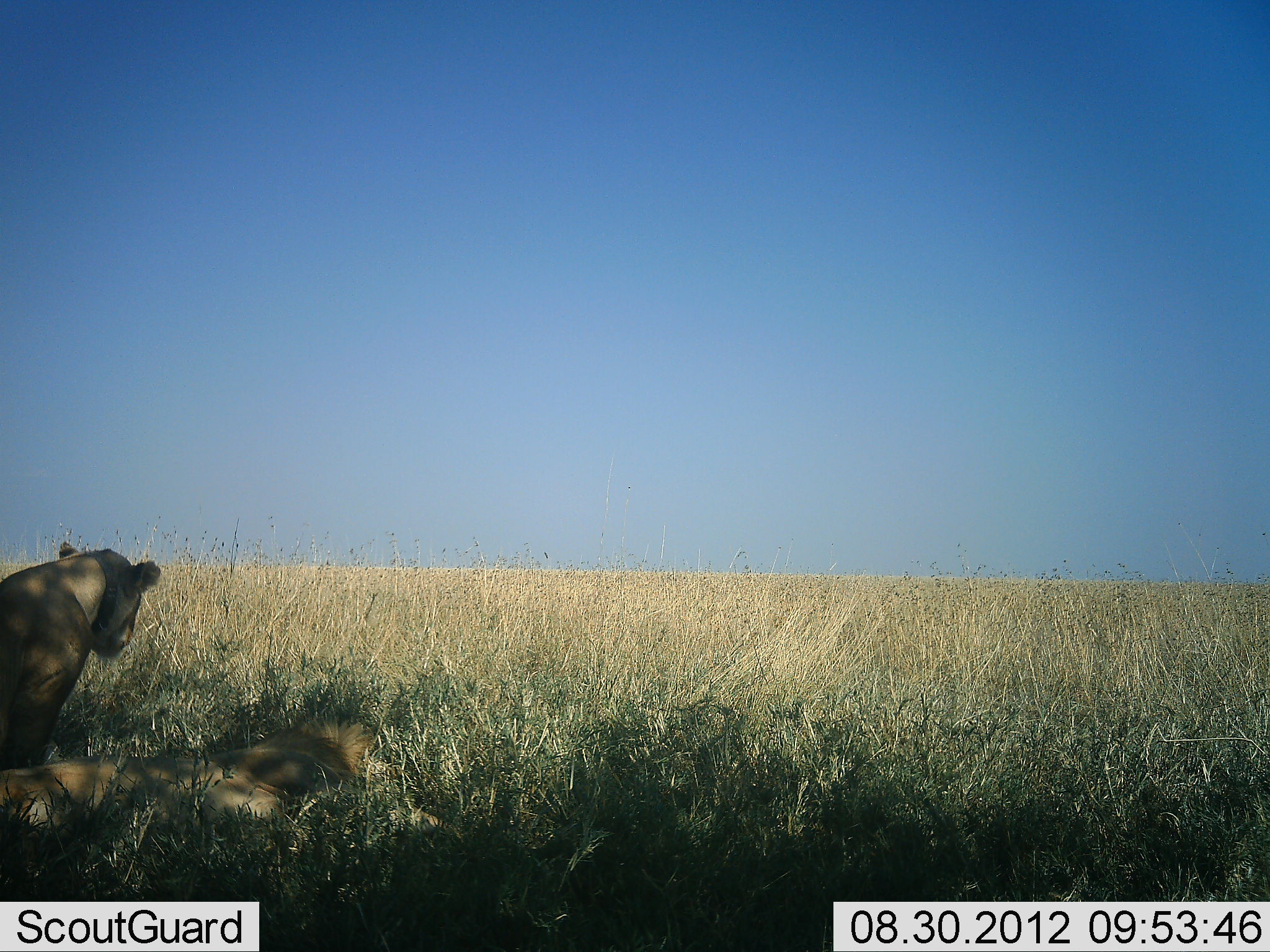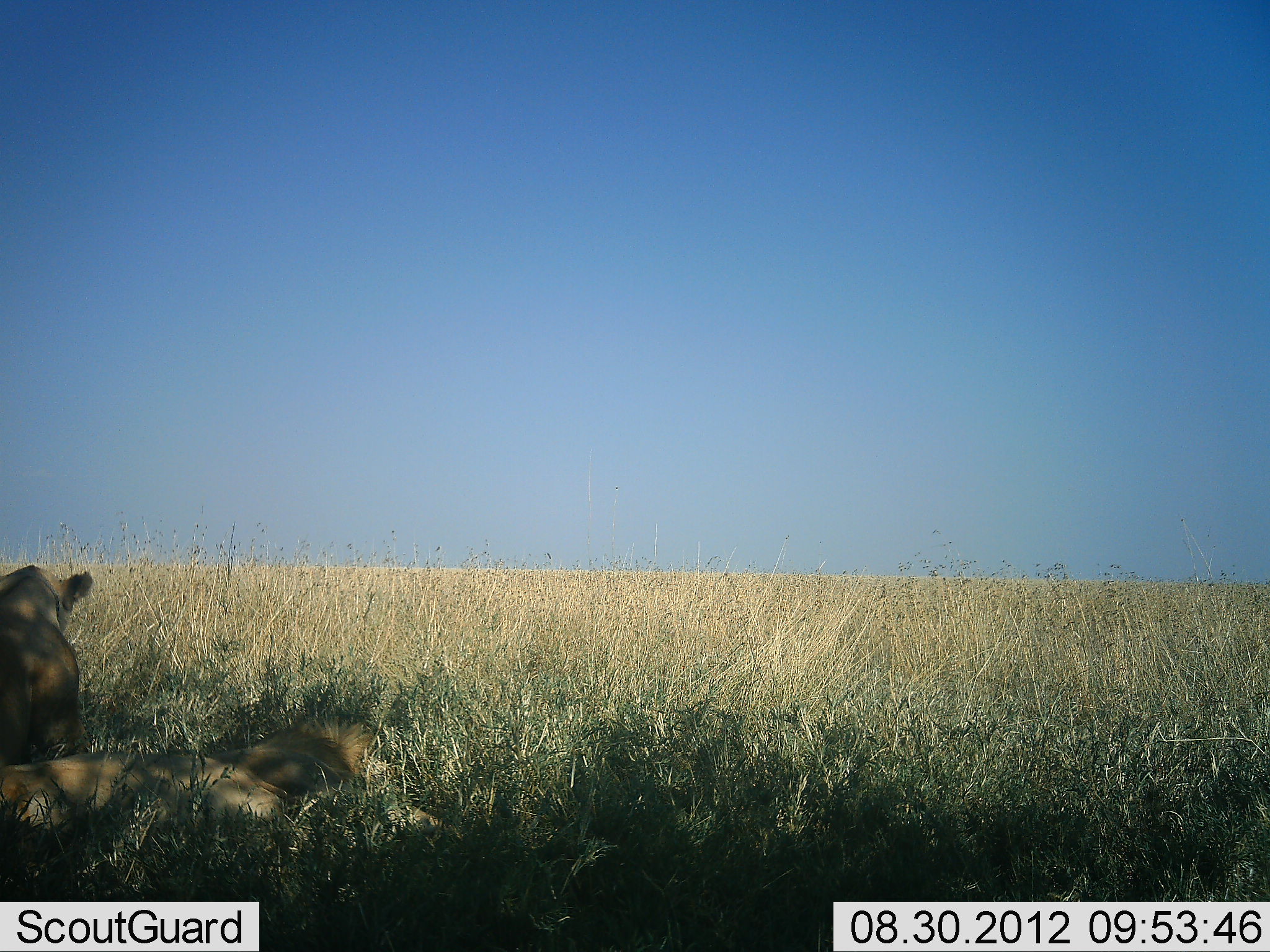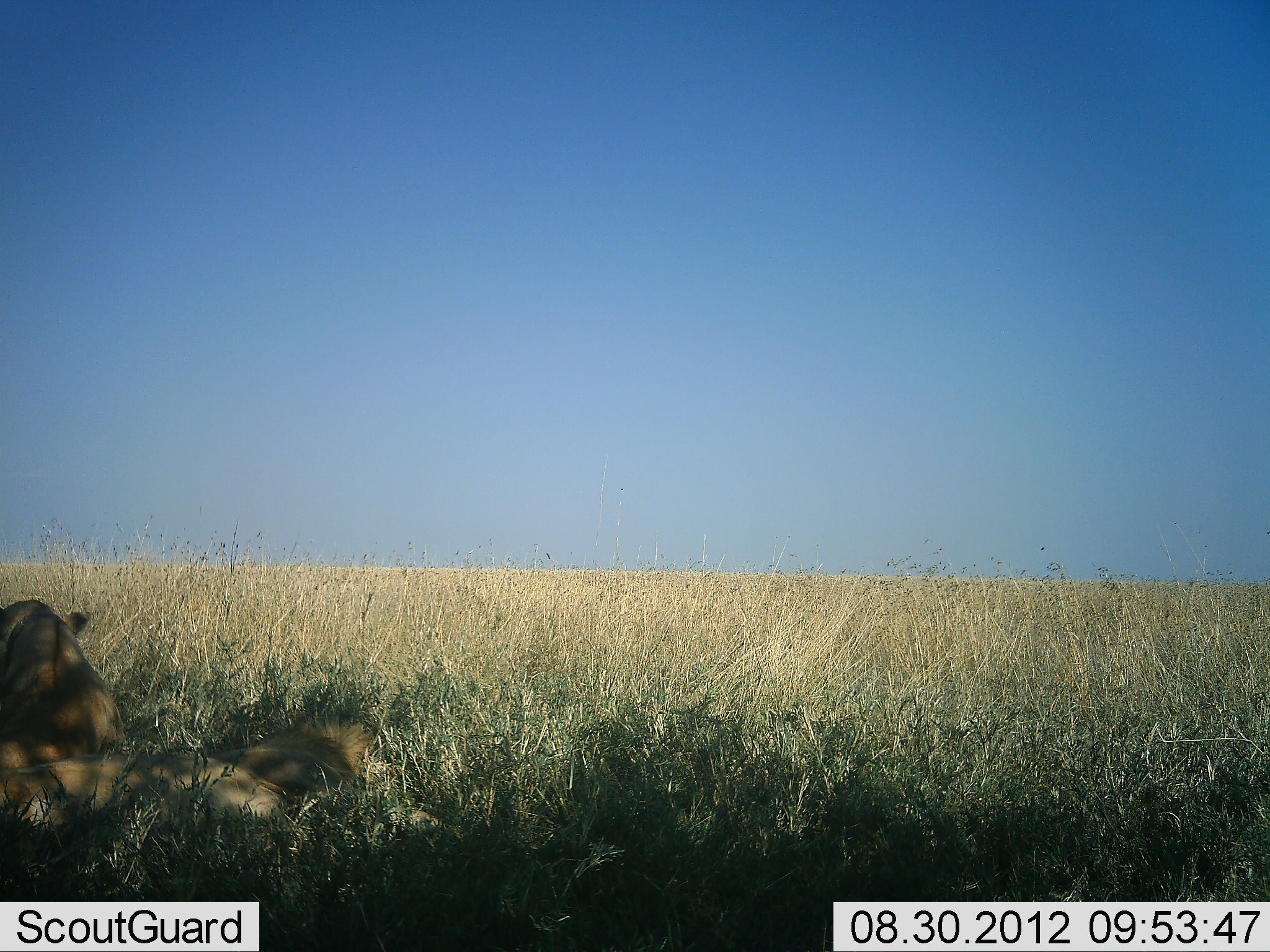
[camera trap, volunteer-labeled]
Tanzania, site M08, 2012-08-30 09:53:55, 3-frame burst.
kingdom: Animalia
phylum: Chordata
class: Mammalia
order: Carnivora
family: Felidae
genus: Panthera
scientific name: Panthera leo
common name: lion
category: lionfemale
Lionfemale (lion) (Panthera leo), count 2. Behavior (volunteer vote fractions): standing 8%, resting 92%, moving 25%, interacting 0%. Young present (vote fraction): 0%. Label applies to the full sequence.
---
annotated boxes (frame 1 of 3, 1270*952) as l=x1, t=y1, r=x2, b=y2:
animal: l=0, t=720, r=466, b=858; l=0, t=540, r=162, b=770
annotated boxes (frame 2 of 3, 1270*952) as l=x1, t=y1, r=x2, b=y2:
animal: l=0, t=717, r=467, b=860; l=0, t=563, r=94, b=769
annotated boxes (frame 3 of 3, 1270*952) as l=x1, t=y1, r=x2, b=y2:
animal: l=0, t=718, r=465, b=860; l=0, t=598, r=129, b=768